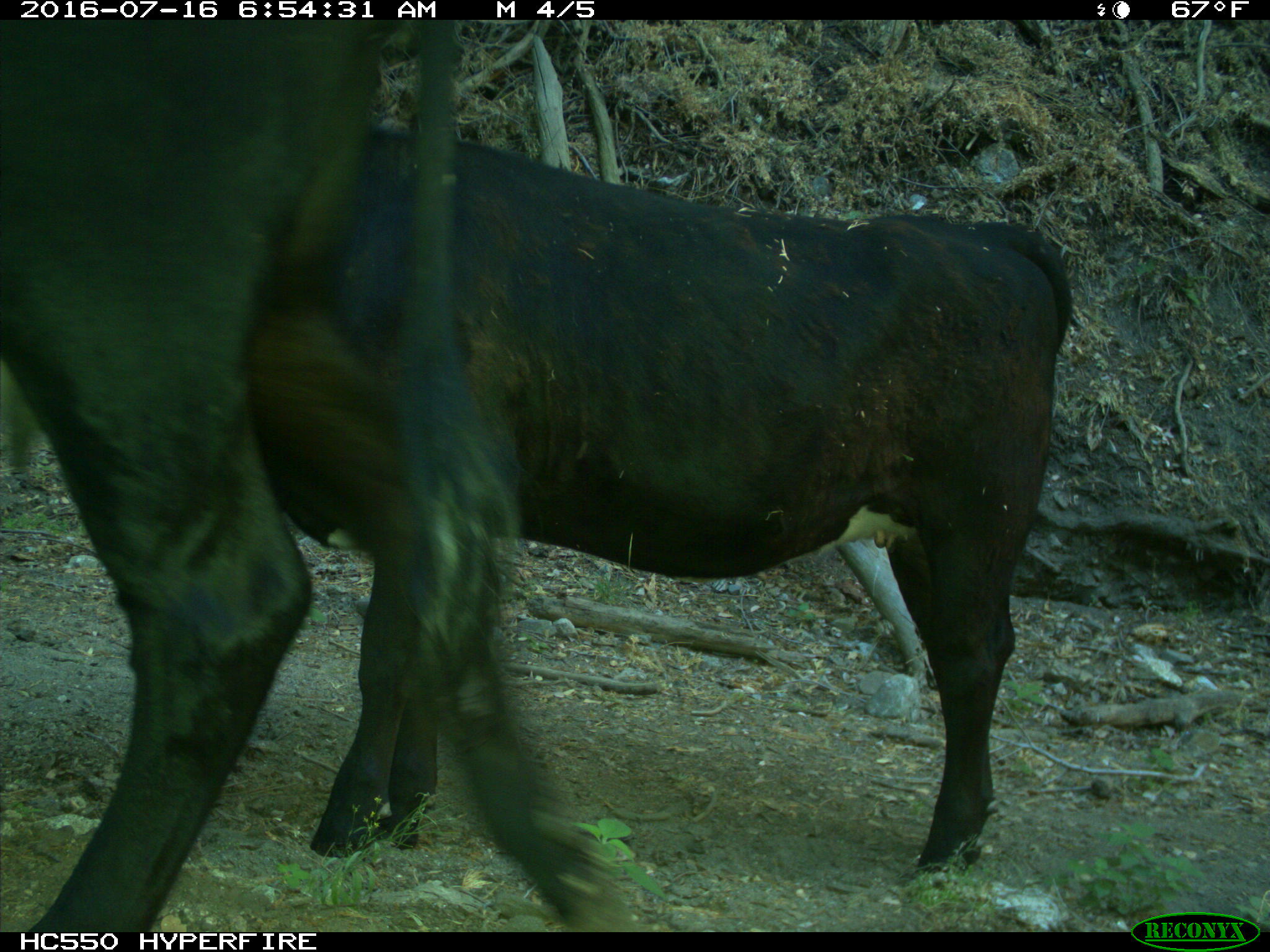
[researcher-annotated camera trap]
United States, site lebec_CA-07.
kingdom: Animalia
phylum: Chordata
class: Mammalia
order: Artiodactyla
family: Bovidae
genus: Bos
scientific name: Bos taurus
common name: domestic cow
Bos taurus (domestic cow).